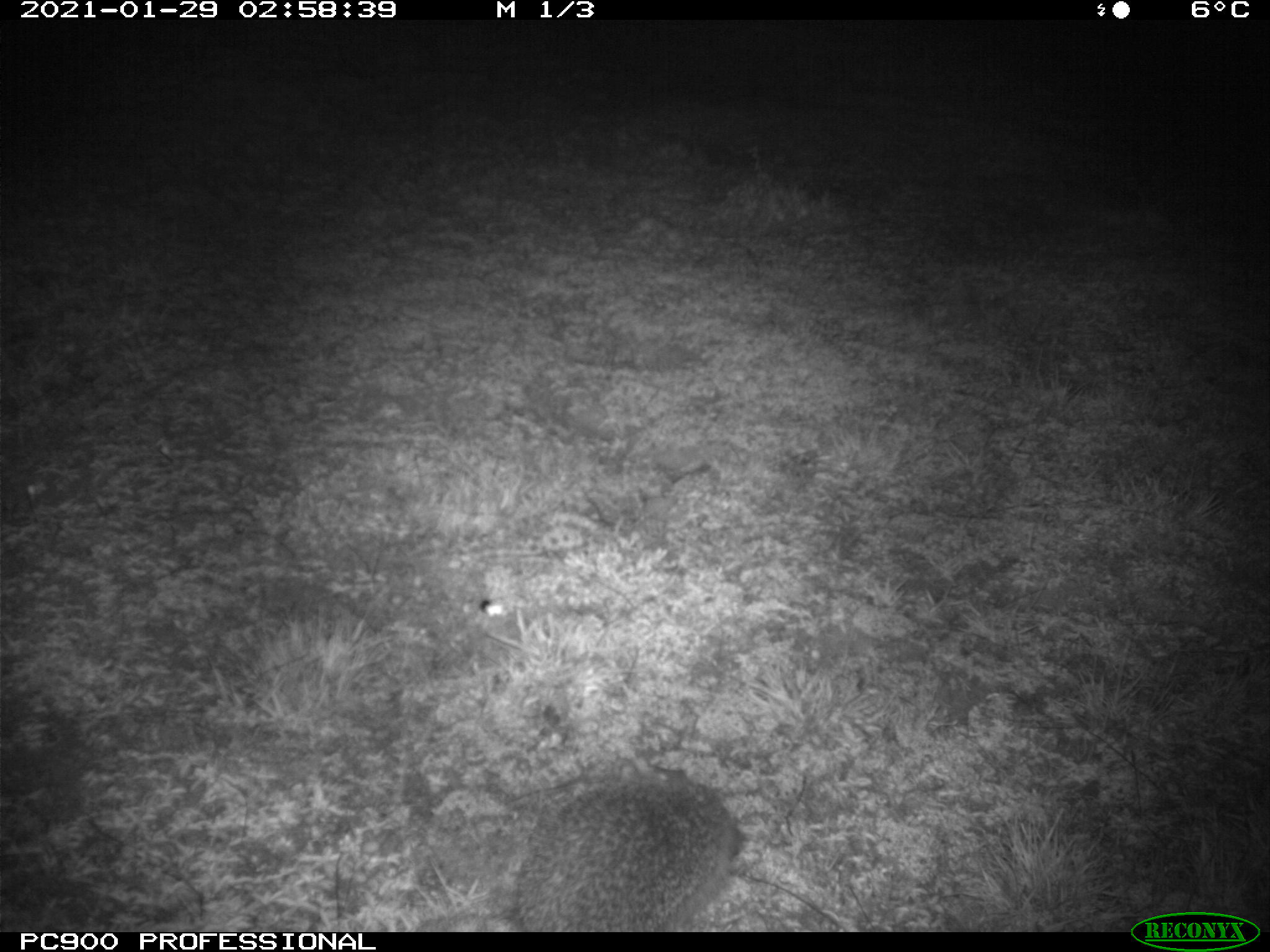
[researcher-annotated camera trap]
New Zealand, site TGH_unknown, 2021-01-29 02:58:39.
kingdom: Animalia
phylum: Chordata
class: Mammalia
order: Eulipotyphla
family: Erinaceidae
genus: Erinaceus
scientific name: Erinaceus europaeus europaeus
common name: european hedgehog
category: hedgehog